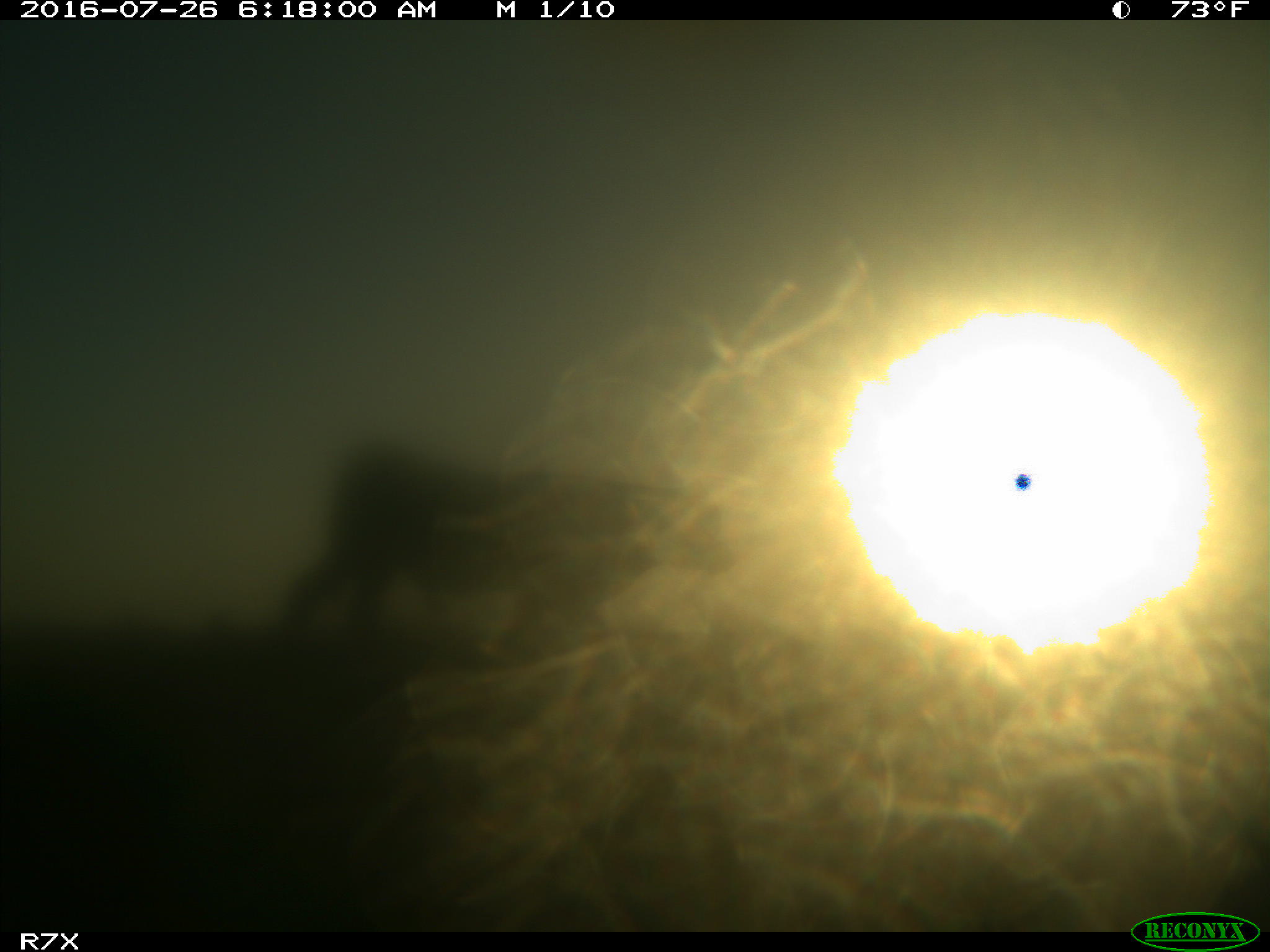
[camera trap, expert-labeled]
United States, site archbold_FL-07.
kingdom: Animalia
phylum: Chordata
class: Mammalia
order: Artiodactyla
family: Bovidae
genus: Bos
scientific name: Bos taurus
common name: domestic cow